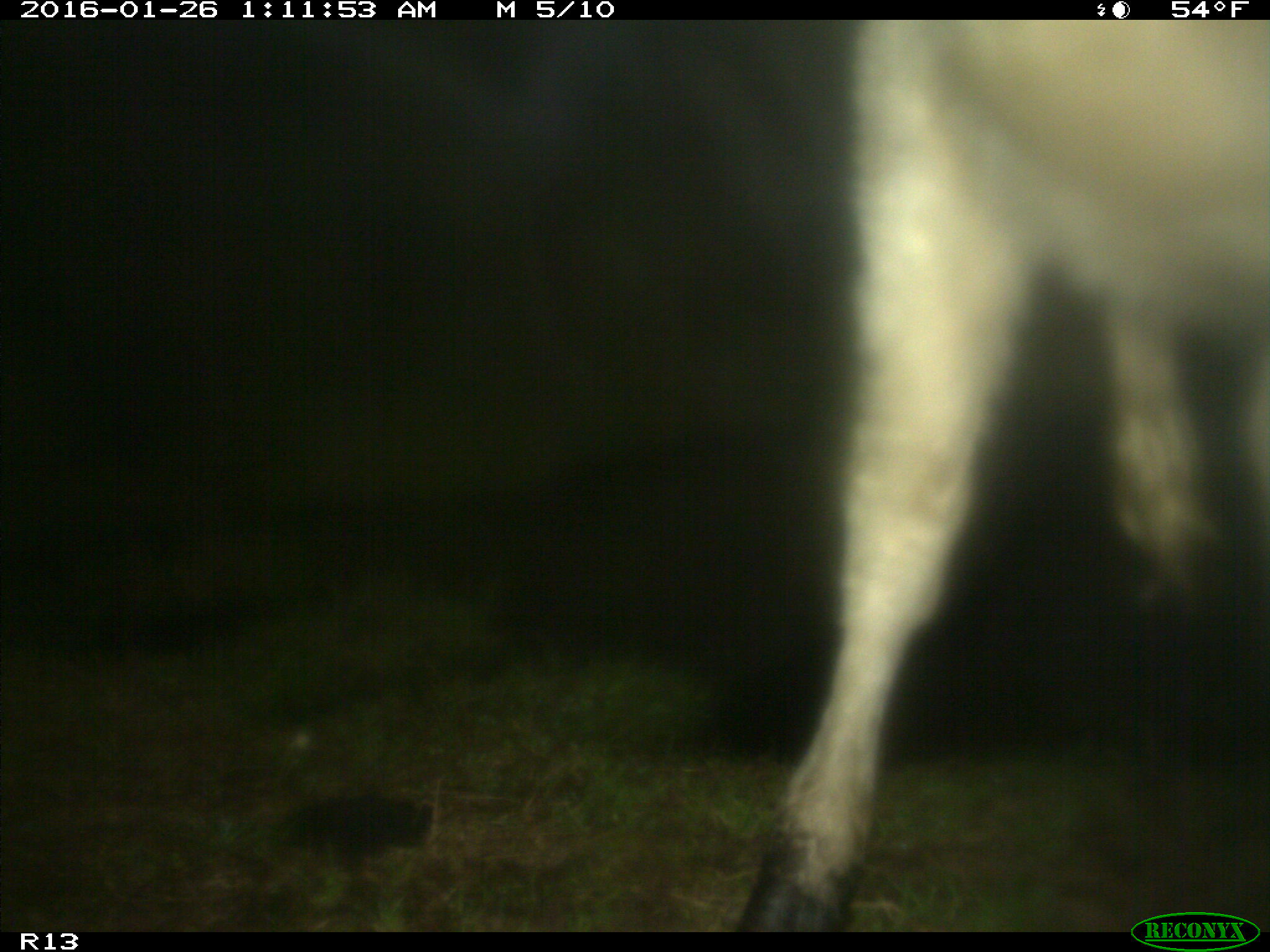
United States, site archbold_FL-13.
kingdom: Animalia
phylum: Chordata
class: Mammalia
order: Artiodactyla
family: Bovidae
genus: Bos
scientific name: Bos taurus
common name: domestic cow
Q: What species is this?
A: Bos taurus (domestic cow).